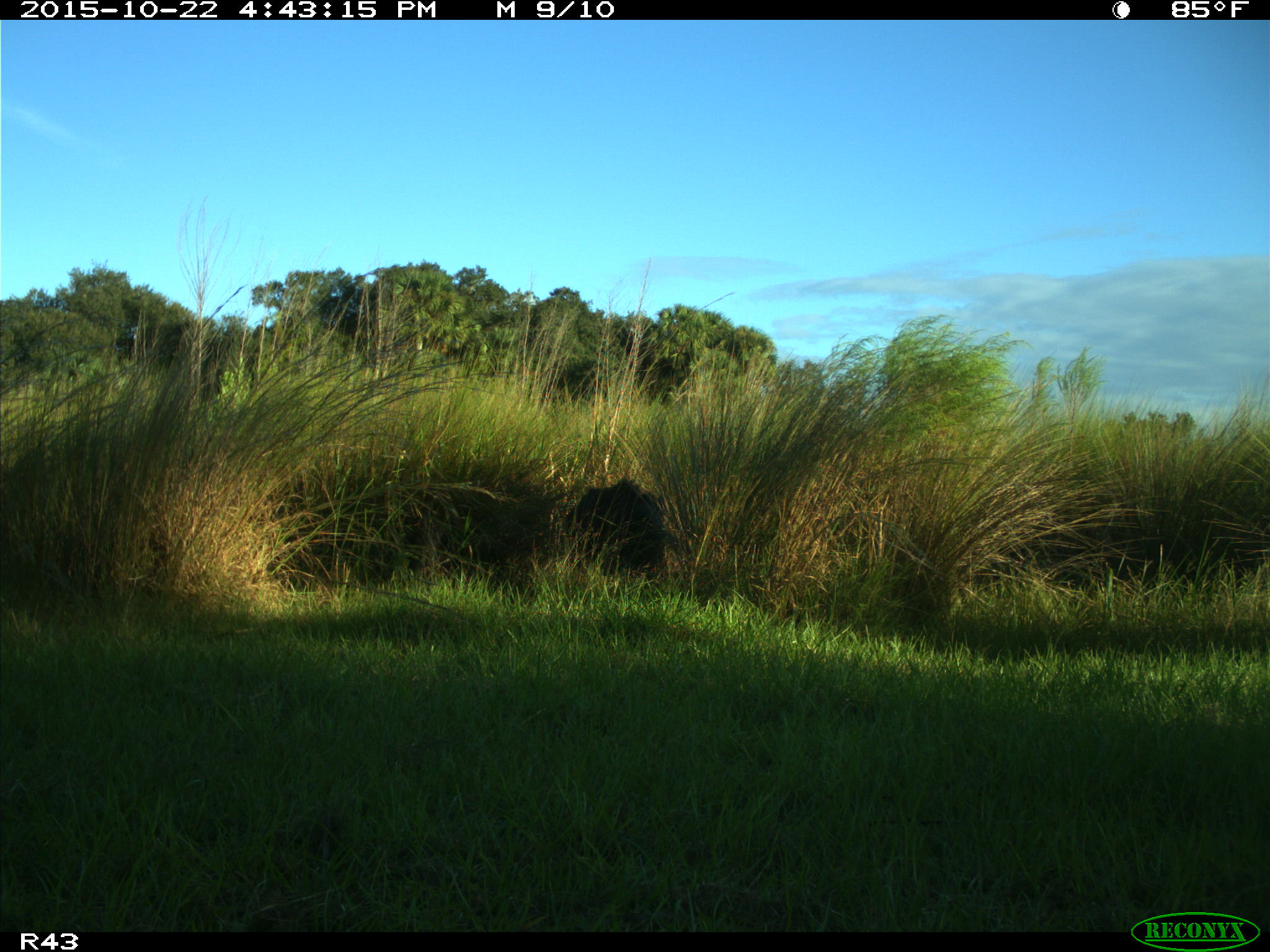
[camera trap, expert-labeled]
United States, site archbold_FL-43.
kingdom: Animalia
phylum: Chordata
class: Mammalia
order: Artiodactyla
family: Suidae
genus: Sus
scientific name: Sus scrofa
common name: wild boar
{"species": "Sus scrofa (wild boar)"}